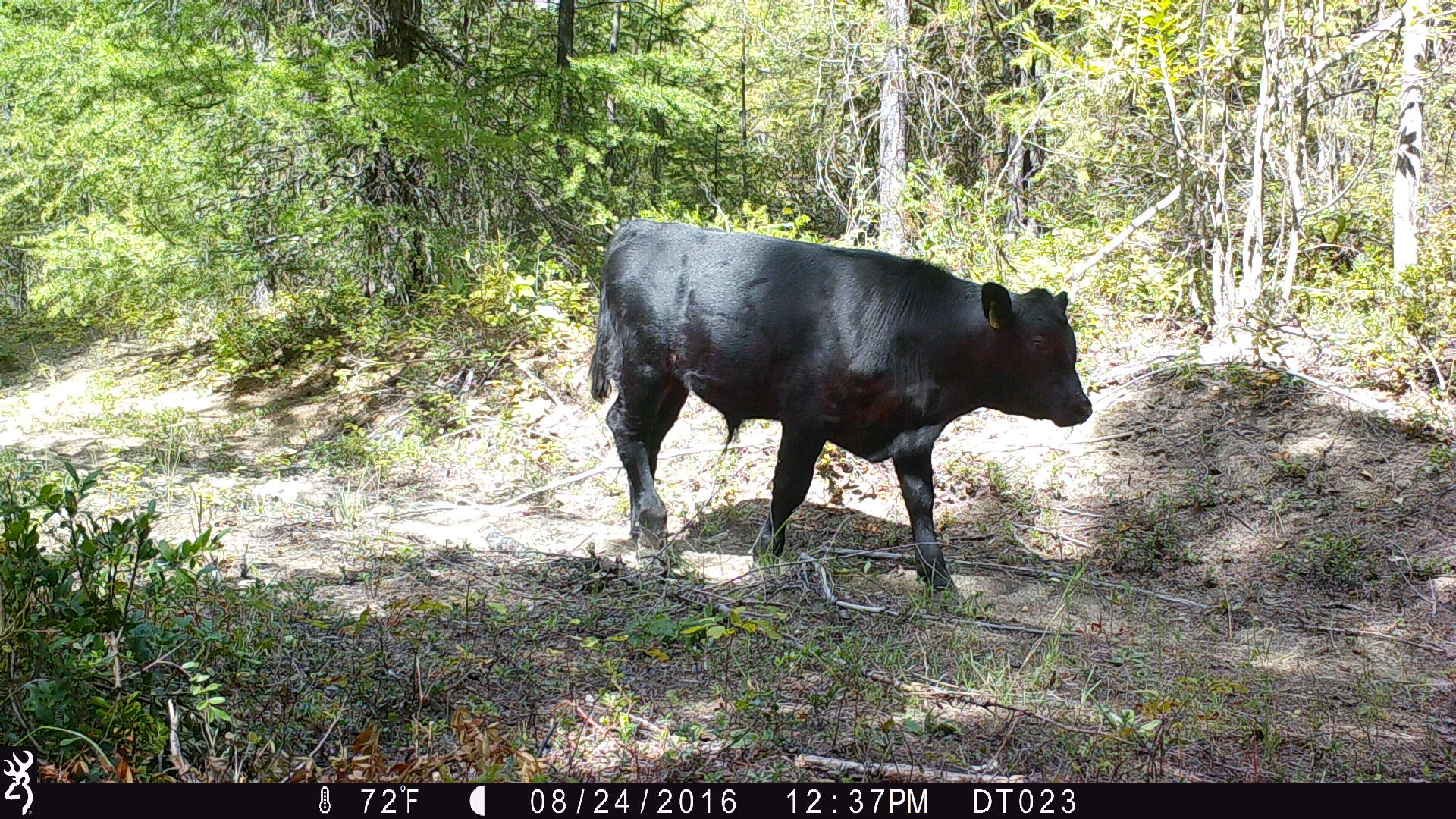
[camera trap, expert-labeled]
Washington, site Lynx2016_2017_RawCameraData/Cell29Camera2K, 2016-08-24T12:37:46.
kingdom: Animalia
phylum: Chordata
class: Mammalia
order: Artiodactyla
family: Bovidae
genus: Bos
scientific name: Bos taurus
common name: domestic cattle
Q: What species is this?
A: Domestic cattle (Bos taurus).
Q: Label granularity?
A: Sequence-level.